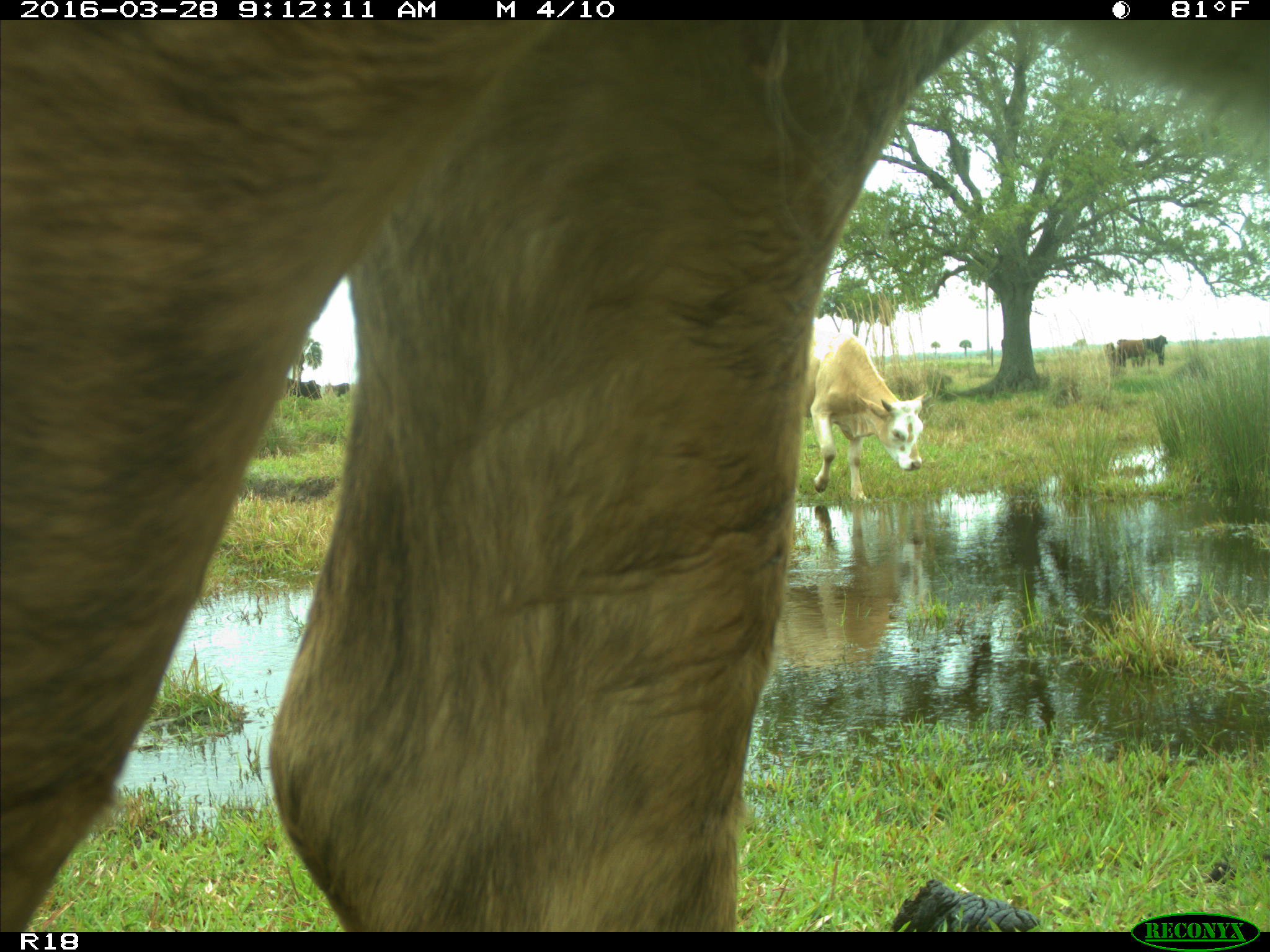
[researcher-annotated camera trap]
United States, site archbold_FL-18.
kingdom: Animalia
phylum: Chordata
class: Mammalia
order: Artiodactyla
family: Bovidae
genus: Bos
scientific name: Bos taurus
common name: domestic cow